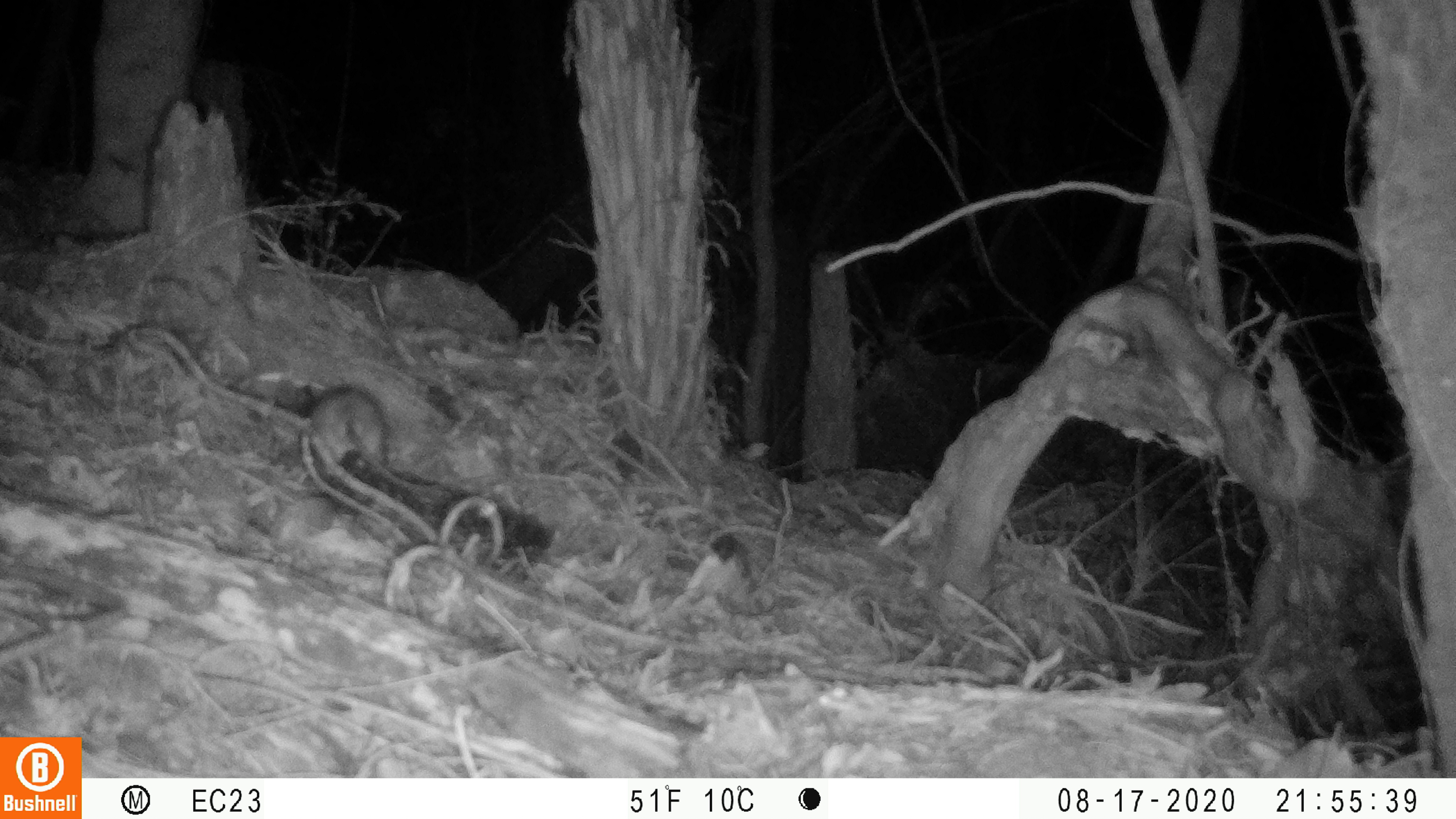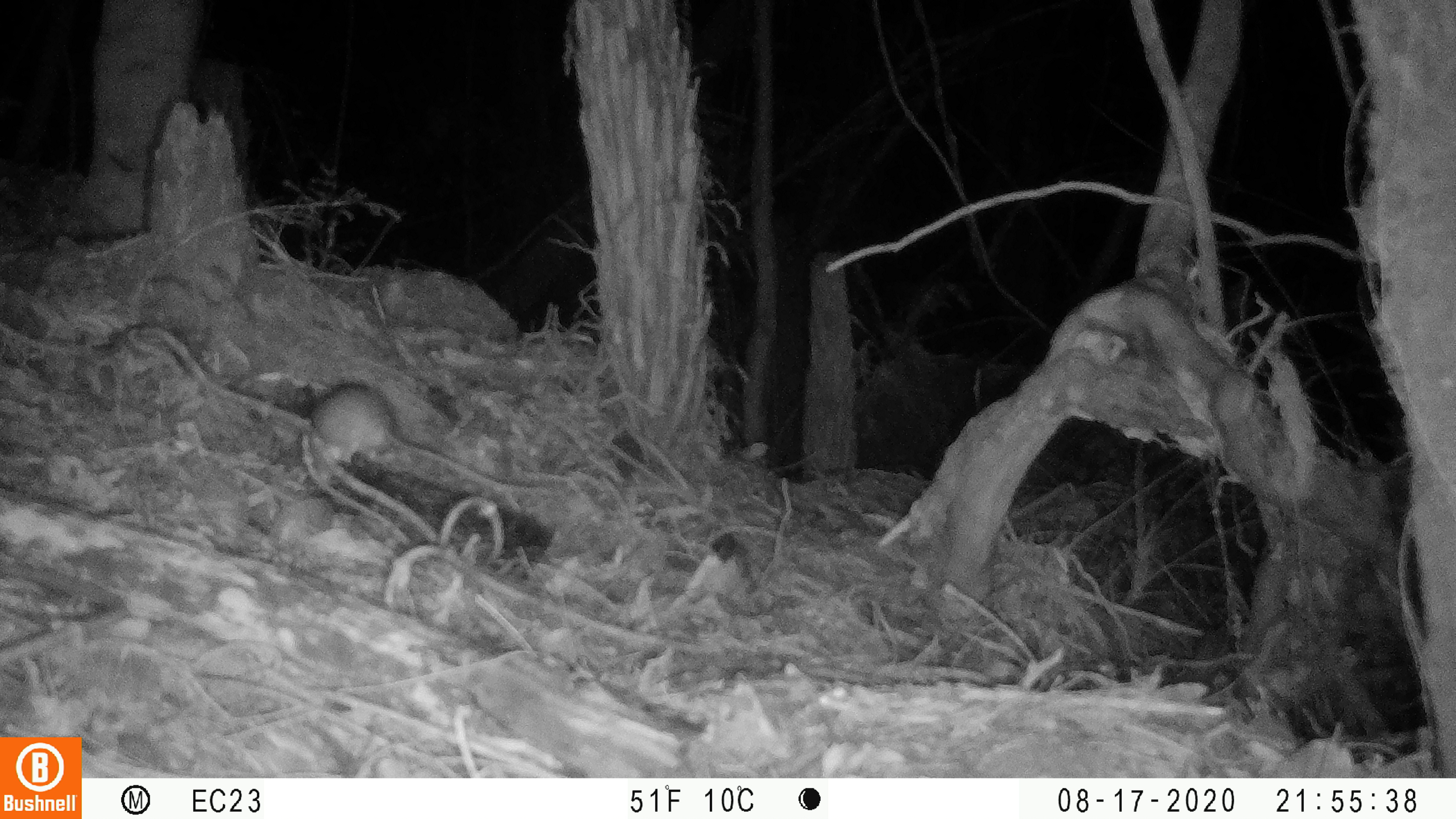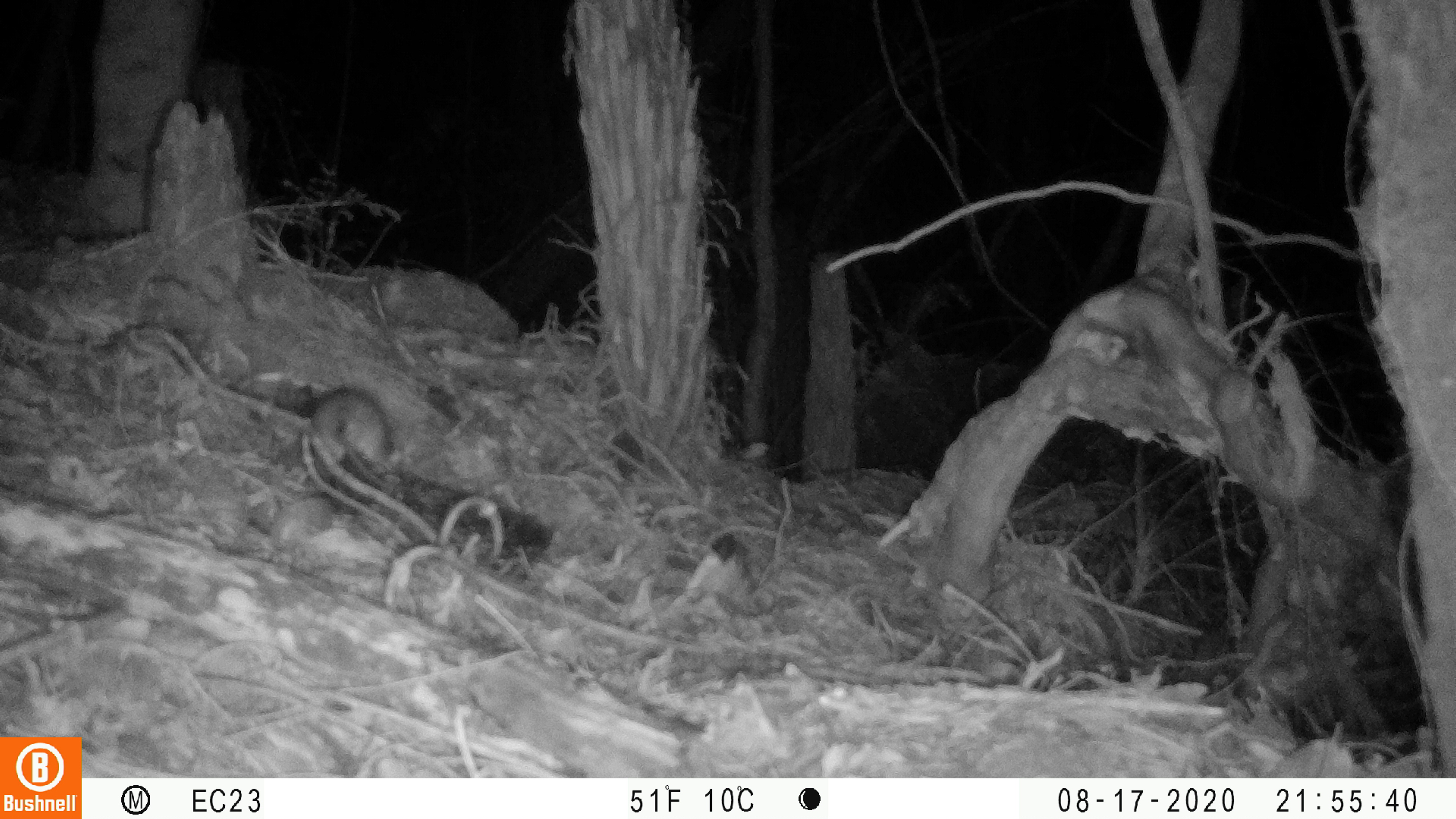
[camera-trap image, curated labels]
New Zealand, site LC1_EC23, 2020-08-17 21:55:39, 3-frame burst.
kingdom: Animalia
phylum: Chordata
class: Mammalia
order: Rodentia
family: Muridae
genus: Rattus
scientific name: Rattus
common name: rat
Rat (Rattus).